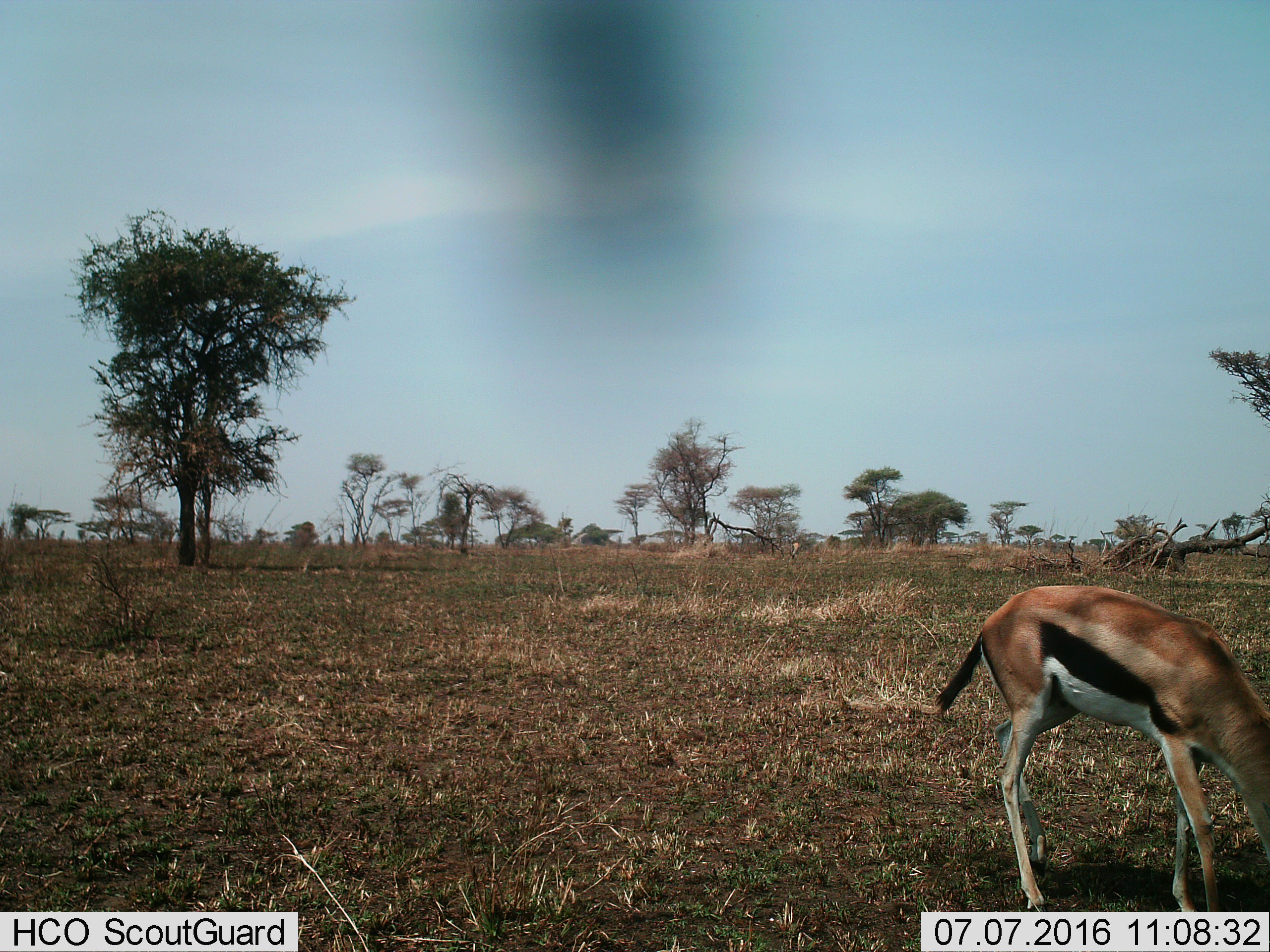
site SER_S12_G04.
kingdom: Animalia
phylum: Chordata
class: Mammalia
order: Artiodactyla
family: Bovidae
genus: Eudorcas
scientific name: Eudorcas thomsonii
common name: thomson's gazelle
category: gazellethomsons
Gazellethomsons (thomson's gazelle) (Eudorcas thomsonii), count 1. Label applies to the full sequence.